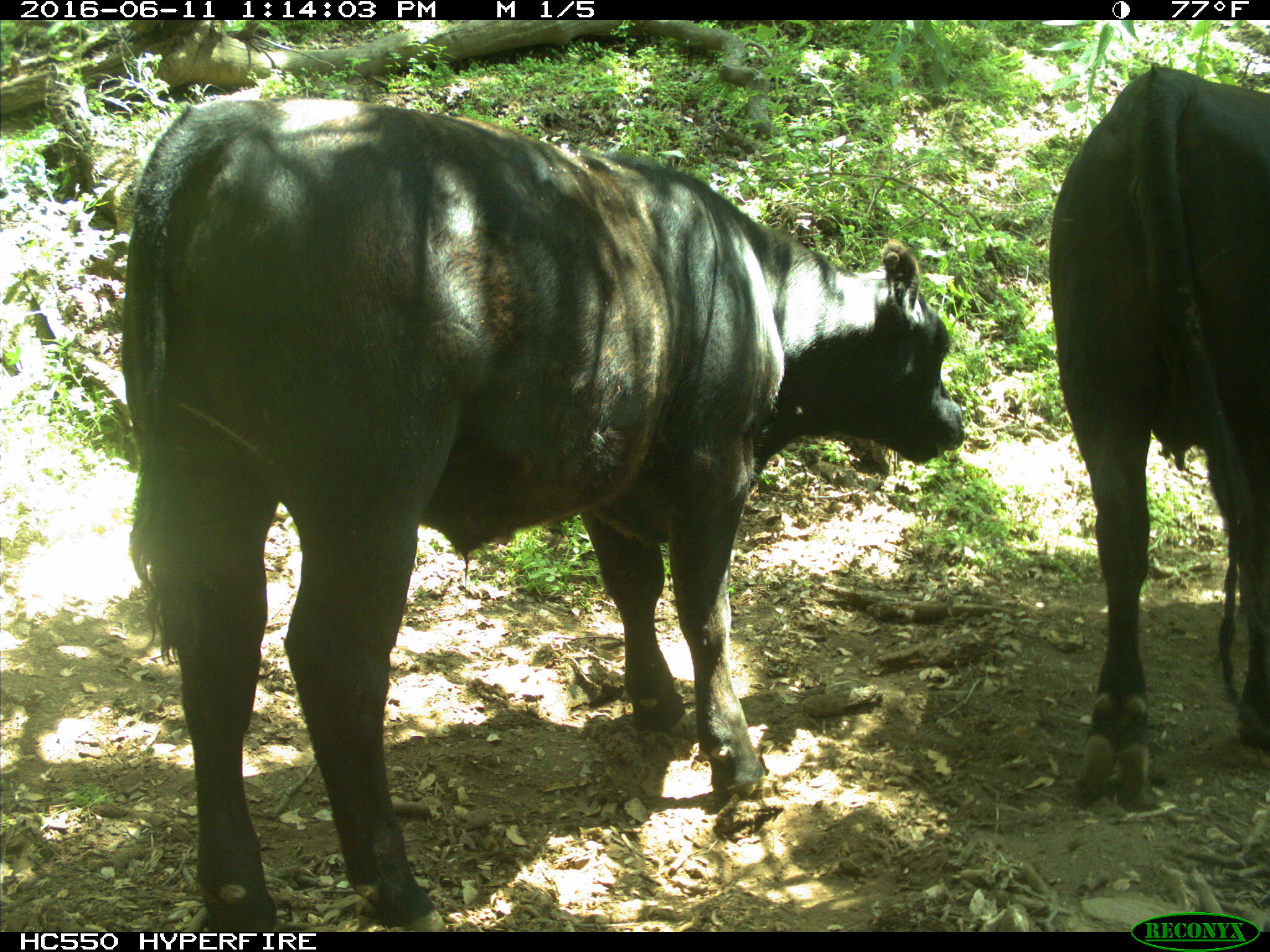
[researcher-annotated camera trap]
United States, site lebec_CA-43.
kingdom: Animalia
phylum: Chordata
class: Mammalia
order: Artiodactyla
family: Bovidae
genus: Bos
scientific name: Bos taurus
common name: domestic cow